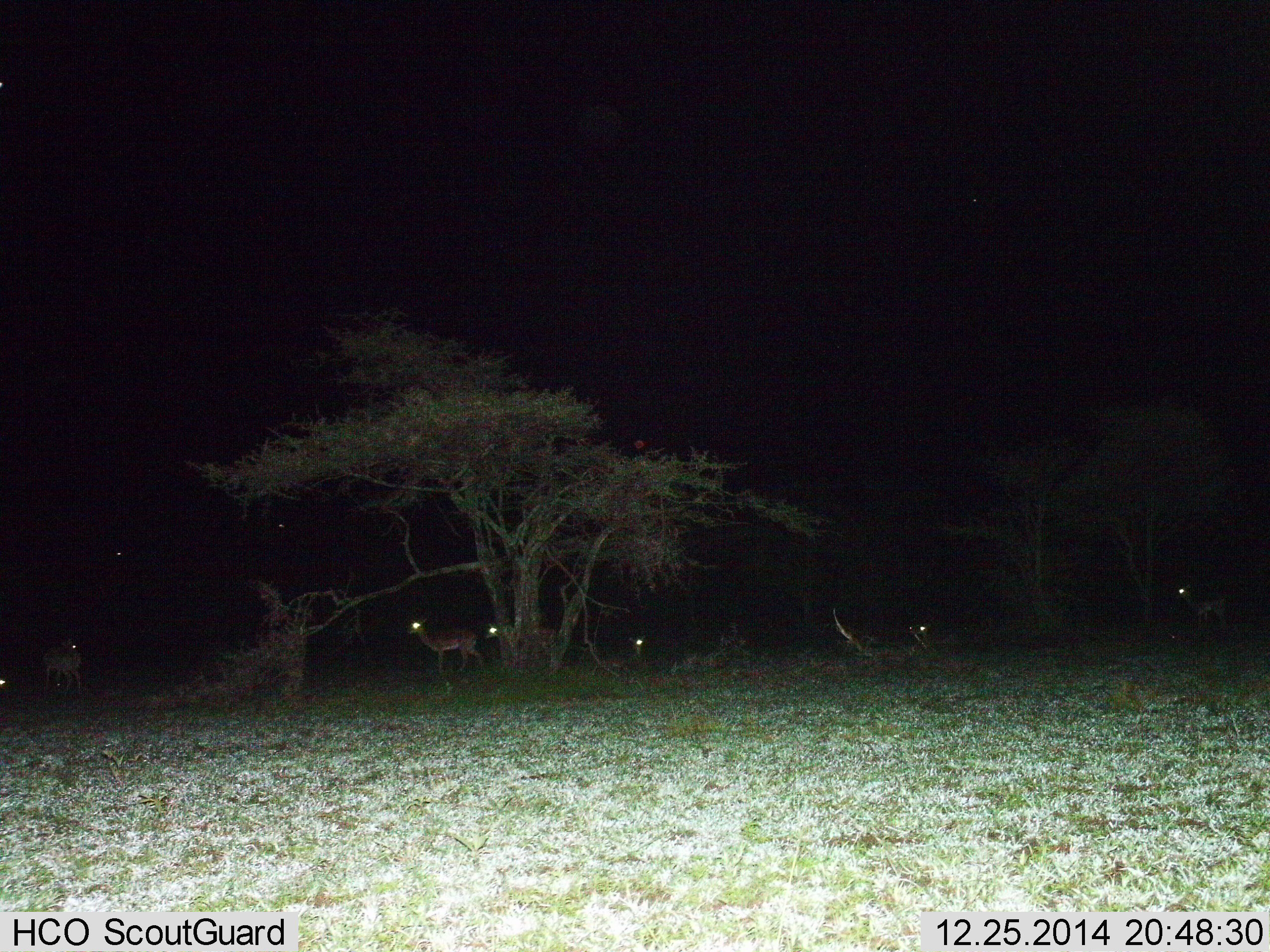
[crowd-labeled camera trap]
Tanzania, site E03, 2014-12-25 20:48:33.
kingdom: Animalia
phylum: Chordata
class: Mammalia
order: Artiodactyla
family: Bovidae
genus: Aepyceros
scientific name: Aepyceros melampus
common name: impala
Impala (Aepyceros melampus), count 6. Behavior (volunteer vote fractions): standing 100%, resting 70%, moving 10%, interacting 0%. Young present (vote fraction): 0%. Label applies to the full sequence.